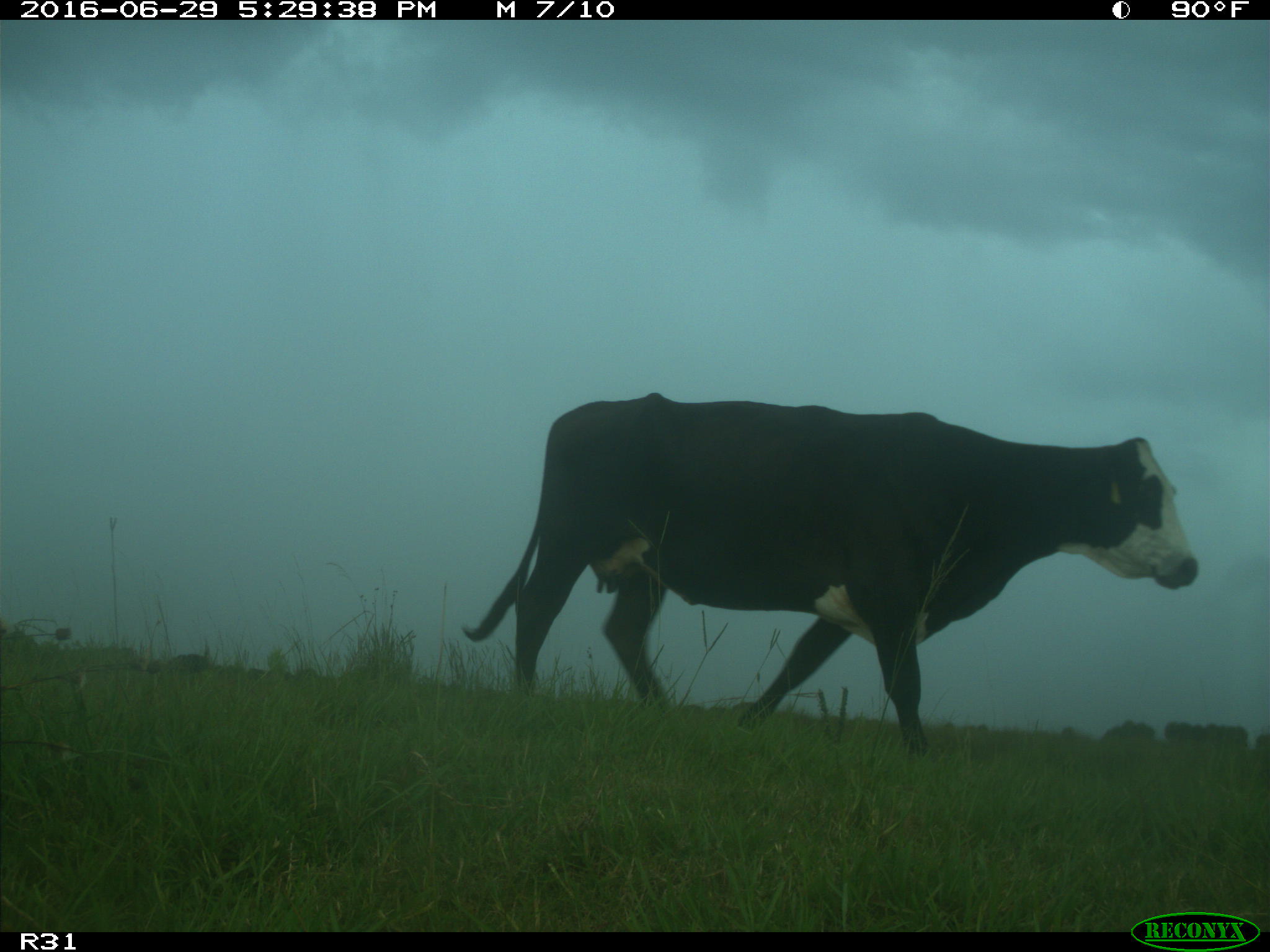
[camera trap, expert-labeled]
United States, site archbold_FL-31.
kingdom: Animalia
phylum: Chordata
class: Mammalia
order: Artiodactyla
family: Bovidae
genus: Bos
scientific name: Bos taurus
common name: domestic cow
Bos taurus (domestic cow).